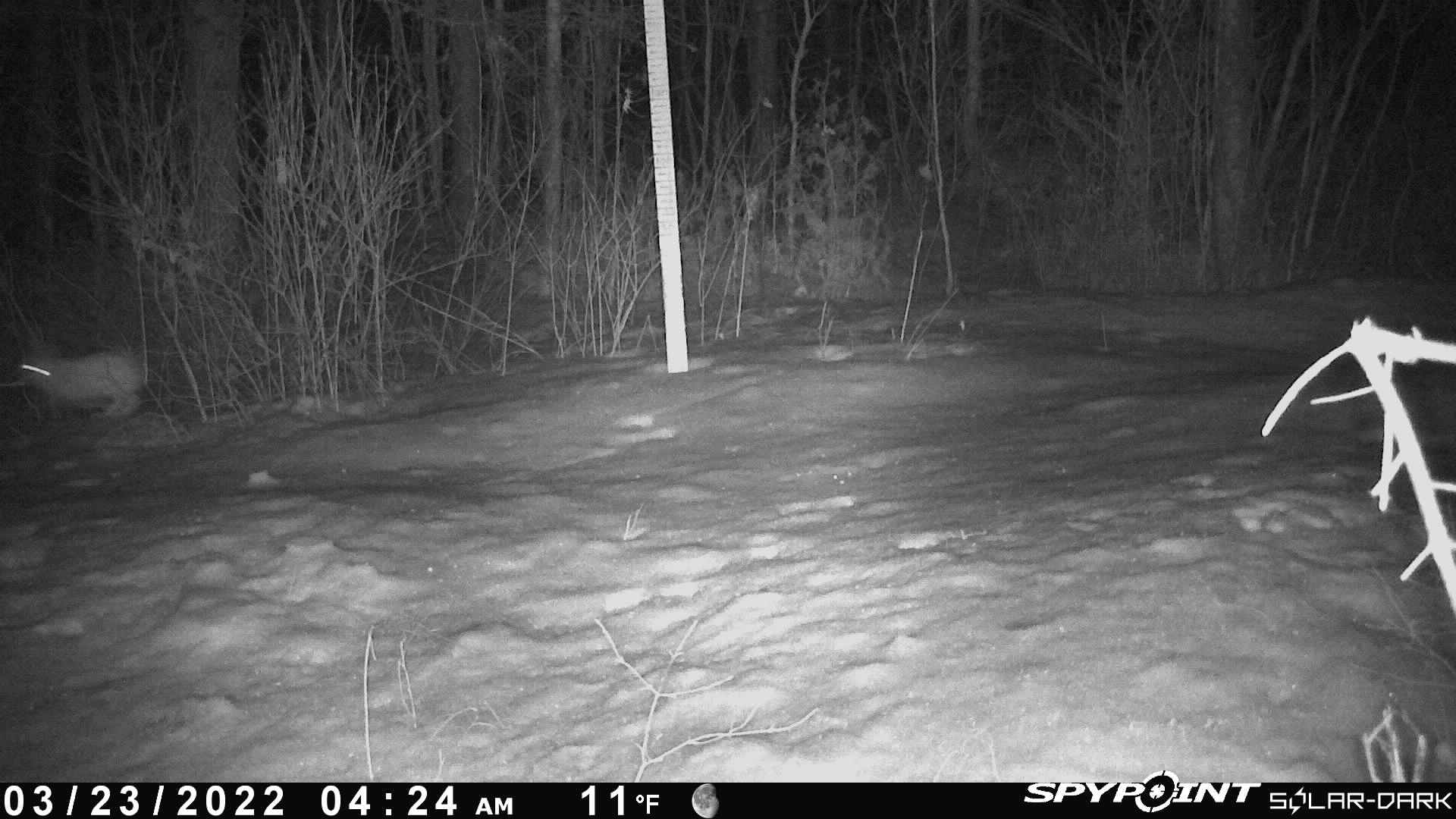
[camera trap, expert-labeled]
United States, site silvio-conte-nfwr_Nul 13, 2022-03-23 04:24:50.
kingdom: Animalia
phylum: Chordata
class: Mammalia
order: Lagomorpha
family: Leporidae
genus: Lepus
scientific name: Lepus americanus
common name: snowshoe hare